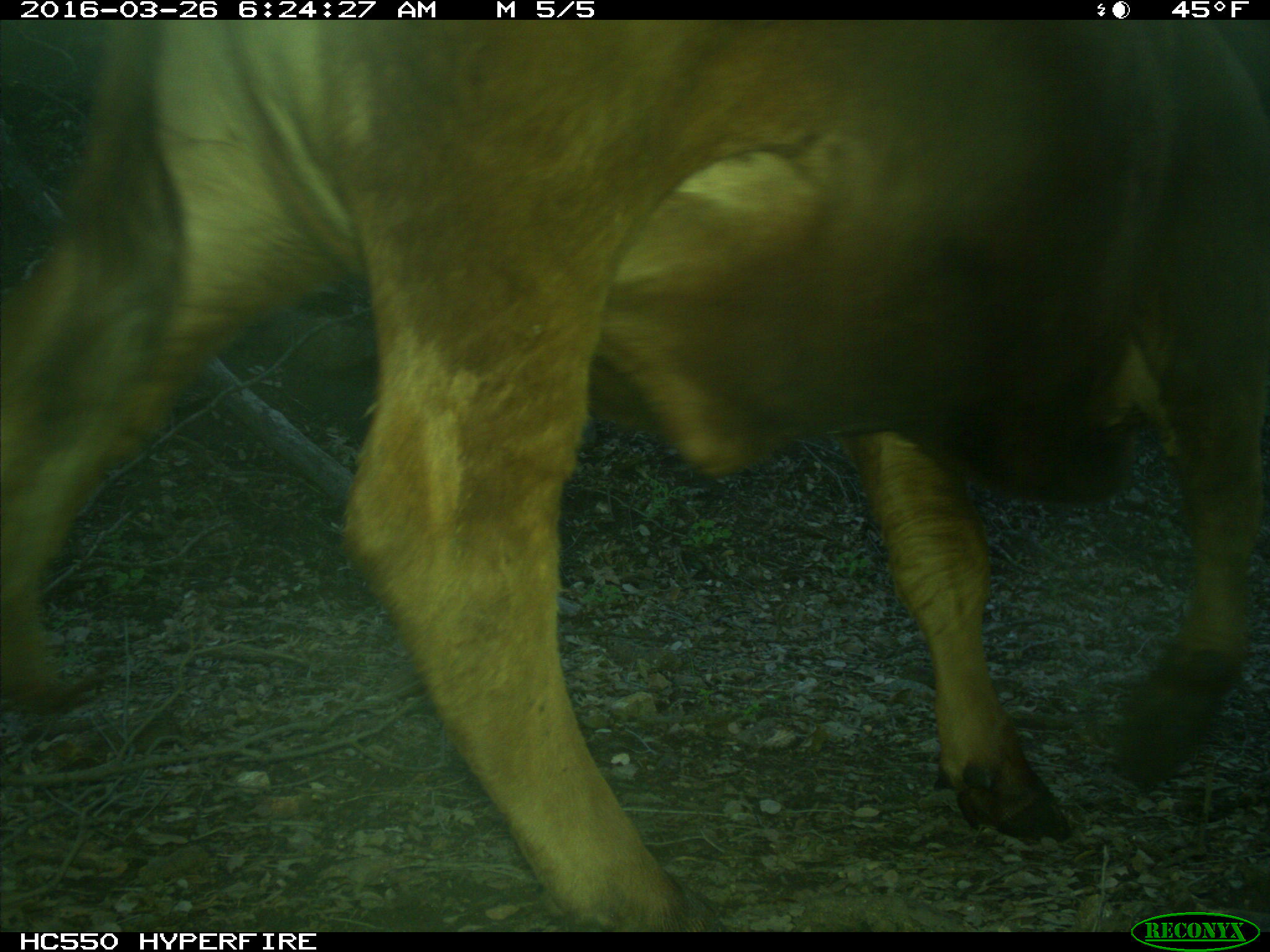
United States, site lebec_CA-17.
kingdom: Animalia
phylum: Chordata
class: Mammalia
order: Artiodactyla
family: Bovidae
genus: Bos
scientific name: Bos taurus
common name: domestic cow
Bos taurus (domestic cow).